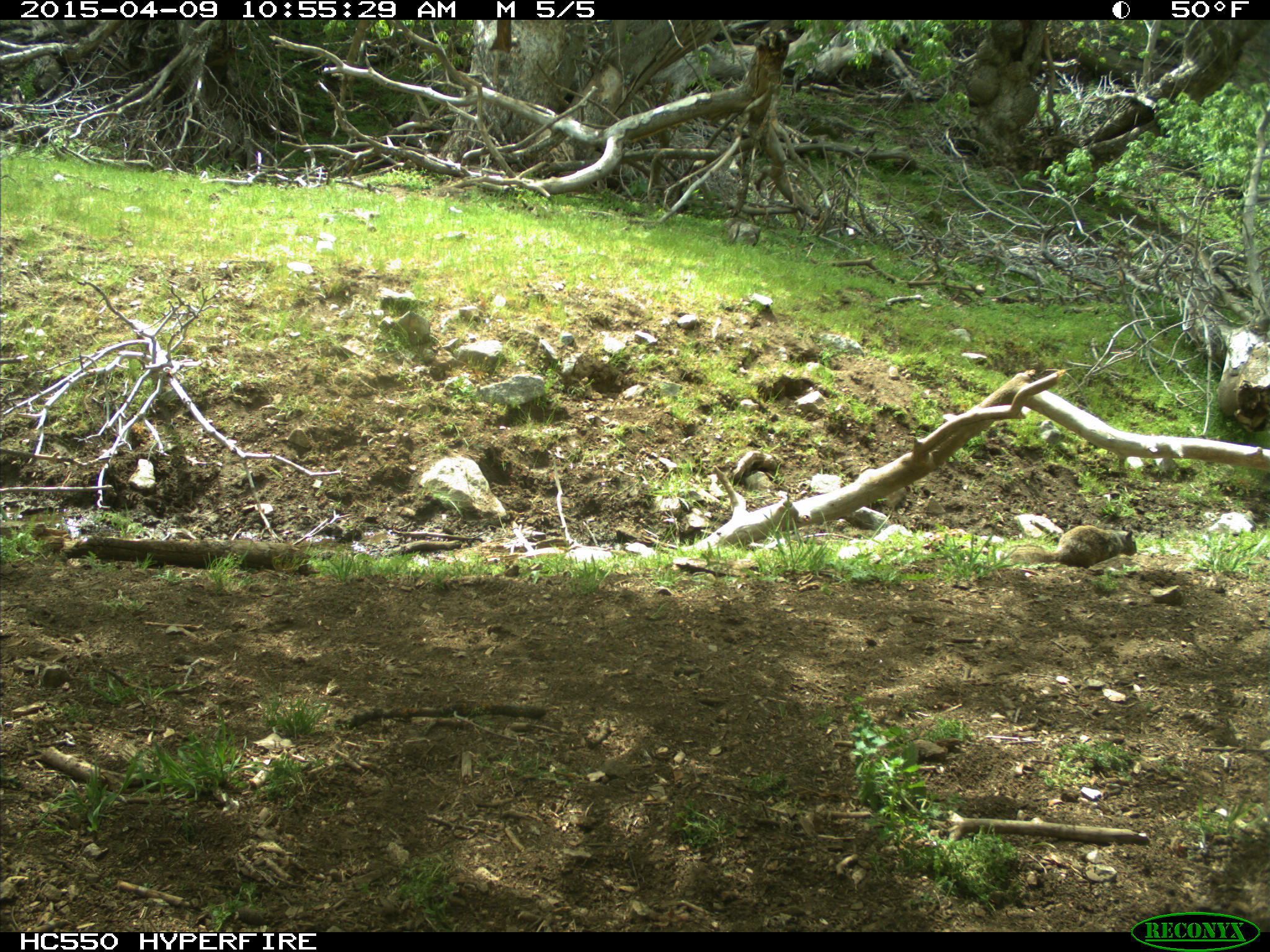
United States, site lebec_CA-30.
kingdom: Animalia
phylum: Chordata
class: Mammalia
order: Rodentia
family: Sciuridae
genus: Otospermophilus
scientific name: Otospermophilus beecheyi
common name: california ground squirrel